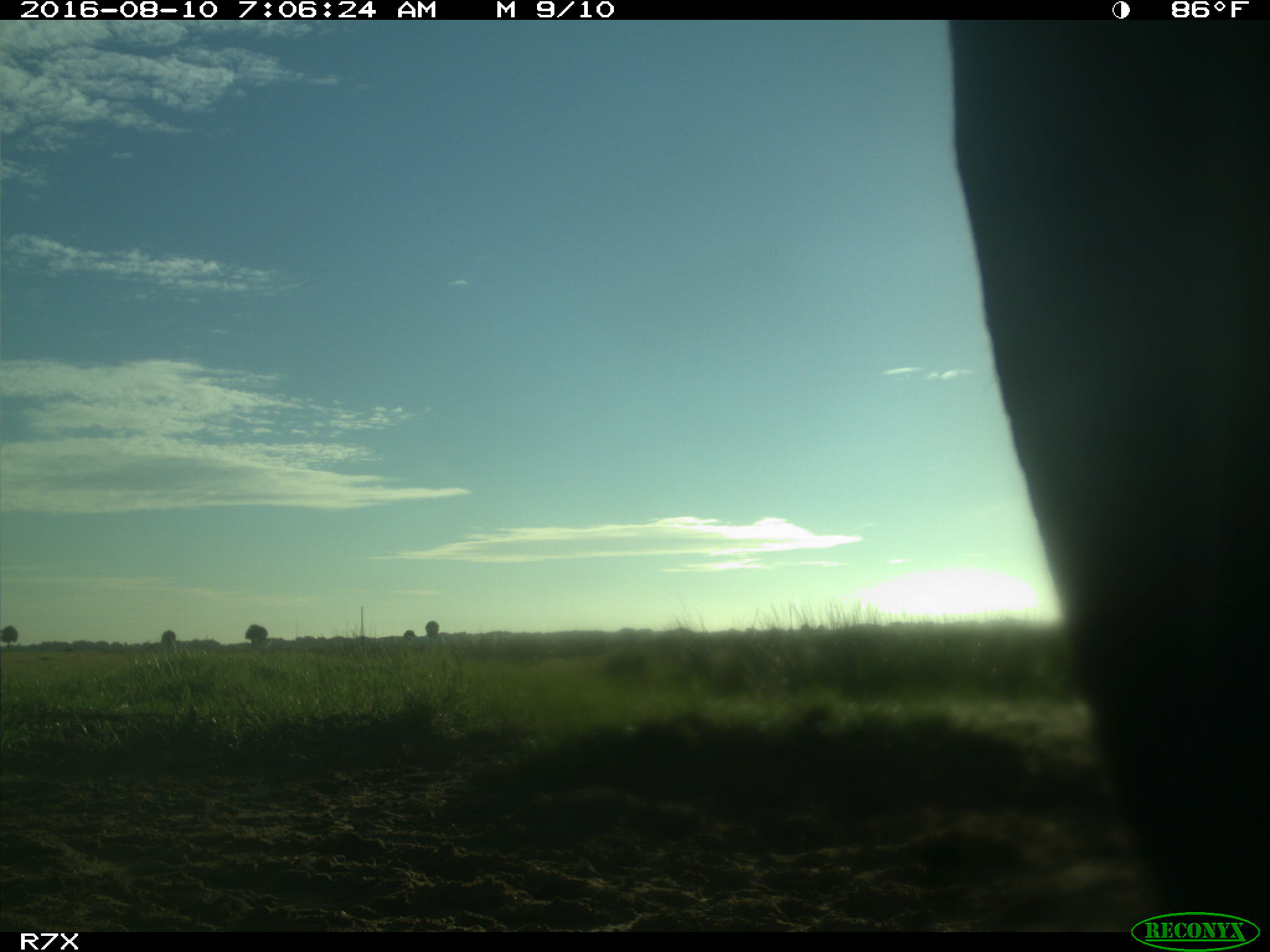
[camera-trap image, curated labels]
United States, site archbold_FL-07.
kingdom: Animalia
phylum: Chordata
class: Mammalia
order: Artiodactyla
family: Bovidae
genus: Bos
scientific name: Bos taurus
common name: domestic cow